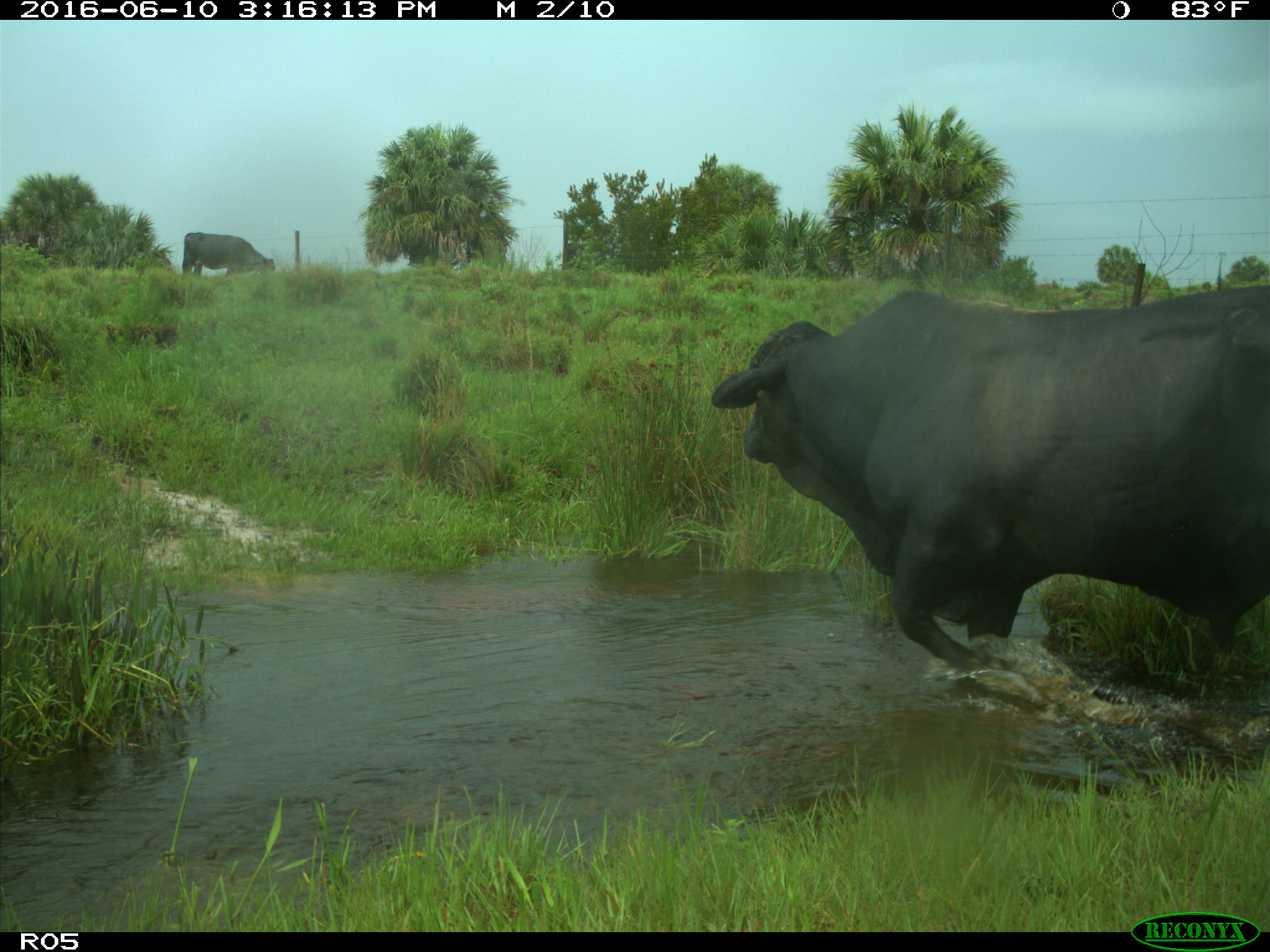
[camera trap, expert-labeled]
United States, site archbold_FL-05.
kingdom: Animalia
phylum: Chordata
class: Mammalia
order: Artiodactyla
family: Bovidae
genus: Bos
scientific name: Bos taurus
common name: domestic cow